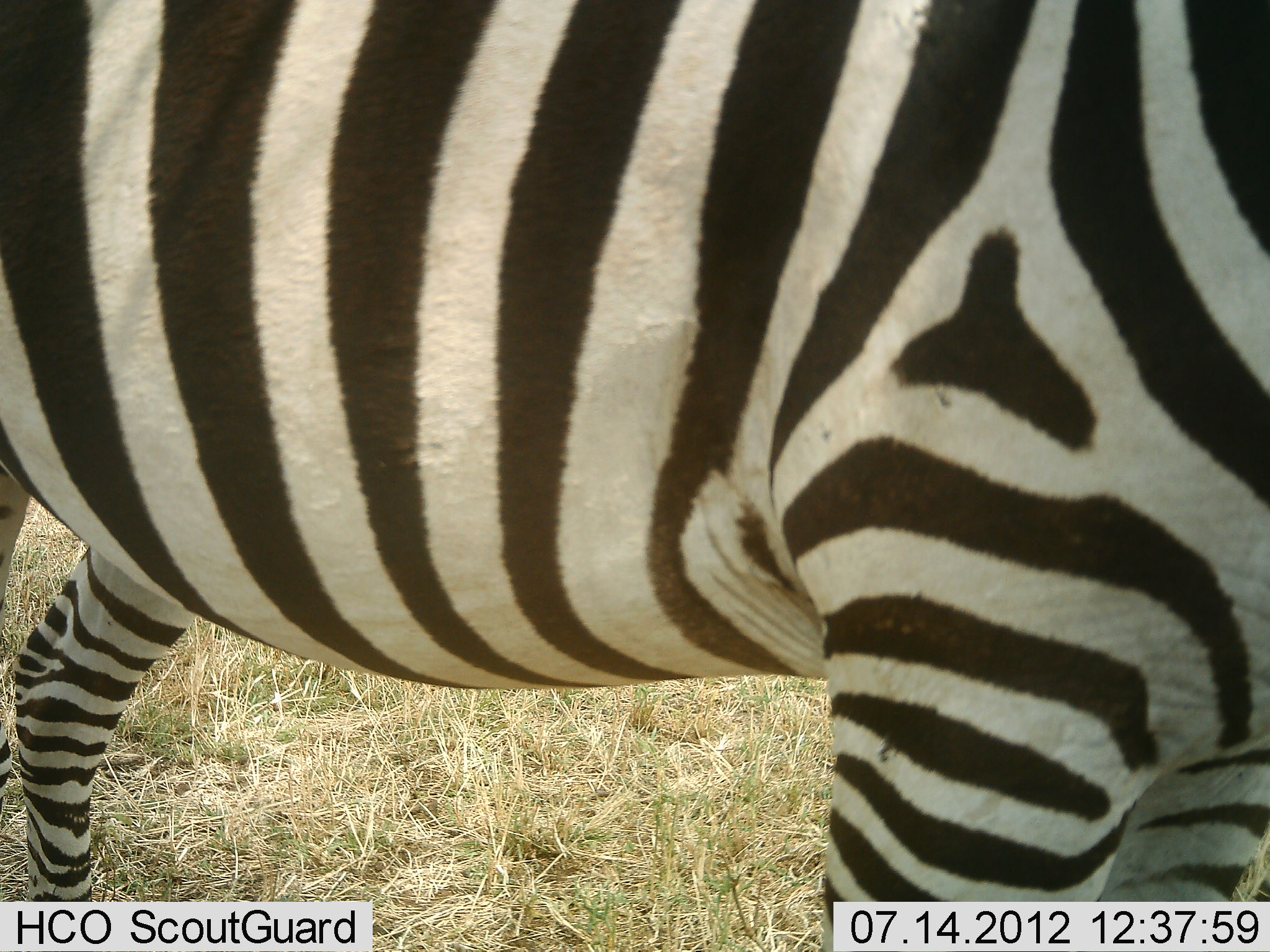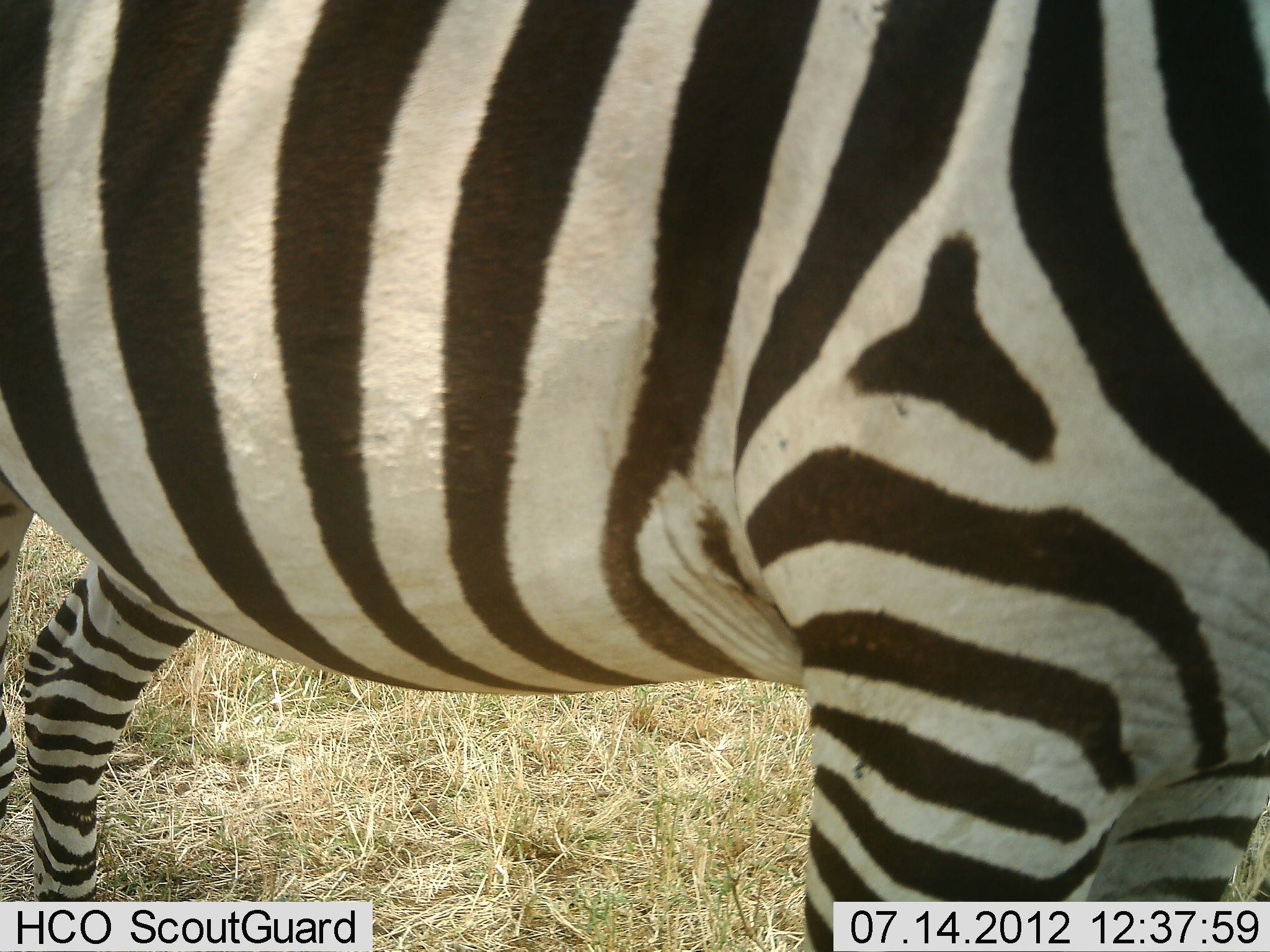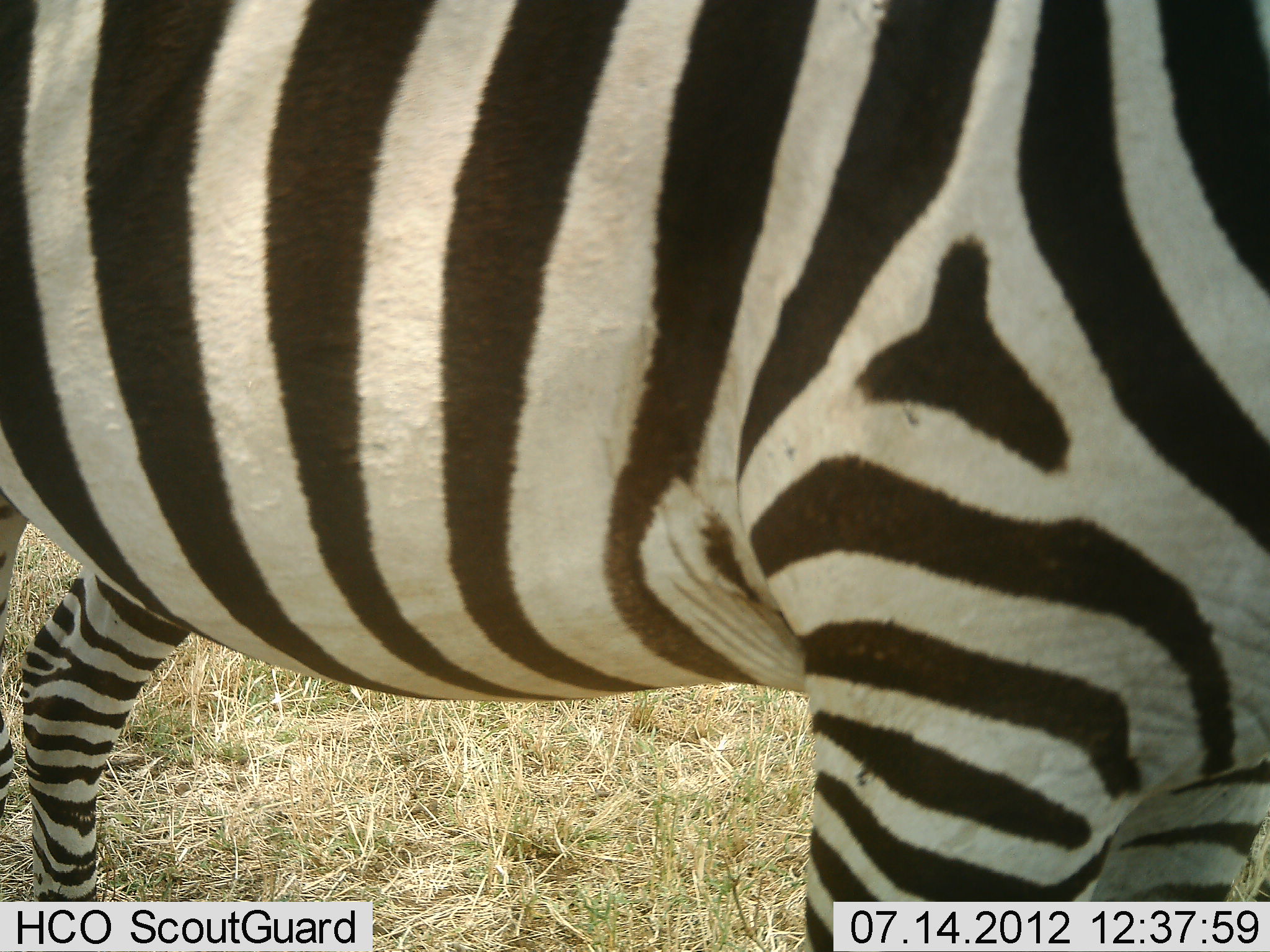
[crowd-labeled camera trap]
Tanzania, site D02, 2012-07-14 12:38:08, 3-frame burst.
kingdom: Animalia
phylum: Chordata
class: Mammalia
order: Perissodactyla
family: Equidae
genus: Equus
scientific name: Equus quagga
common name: plains zebra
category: zebra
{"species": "zebra (plains zebra) (Equus quagga)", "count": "1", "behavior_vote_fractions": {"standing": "100%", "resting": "0%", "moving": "0%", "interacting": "0%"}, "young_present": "0%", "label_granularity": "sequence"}